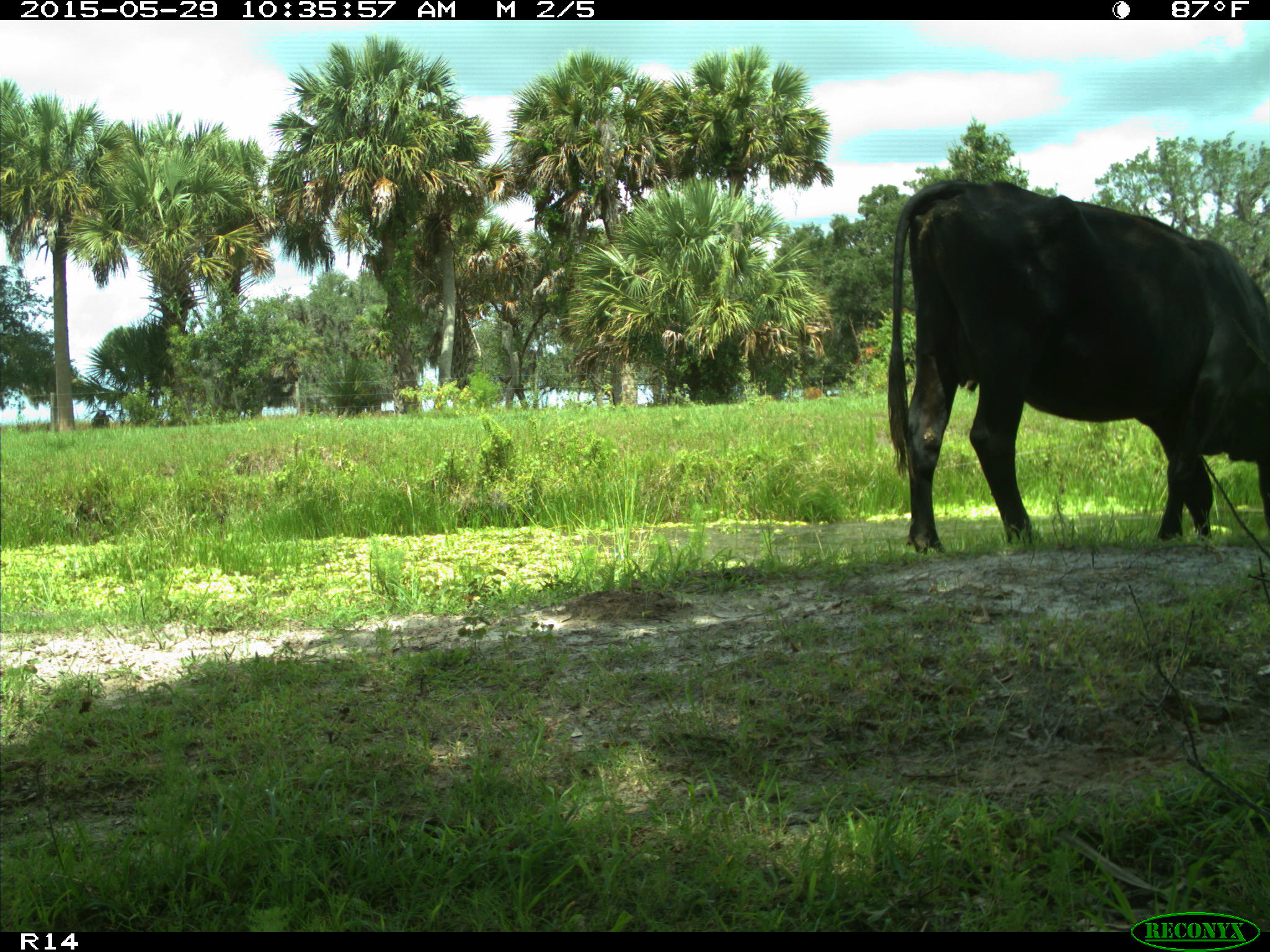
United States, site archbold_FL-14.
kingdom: Animalia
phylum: Chordata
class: Mammalia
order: Artiodactyla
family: Bovidae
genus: Bos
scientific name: Bos taurus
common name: domestic cow